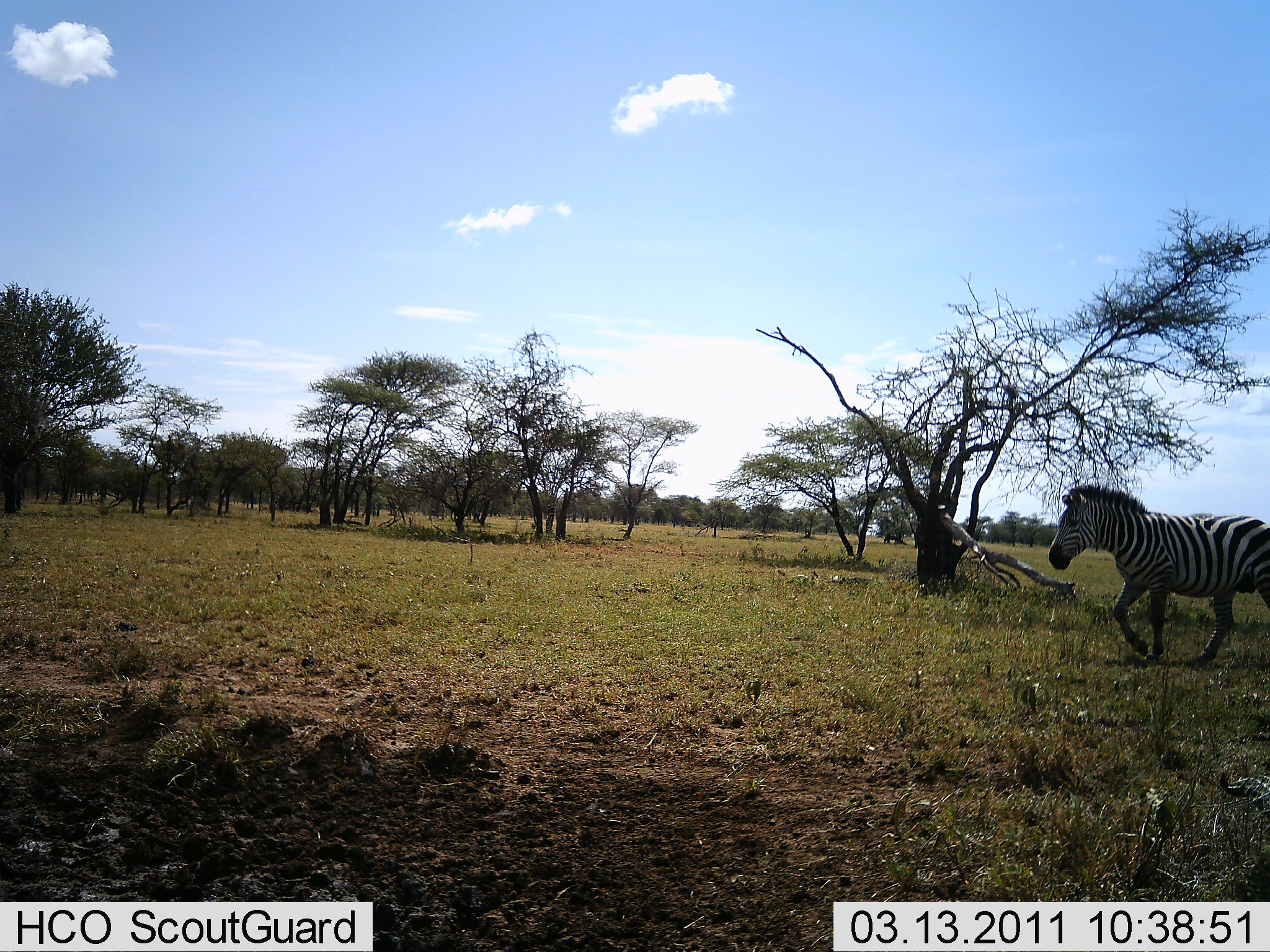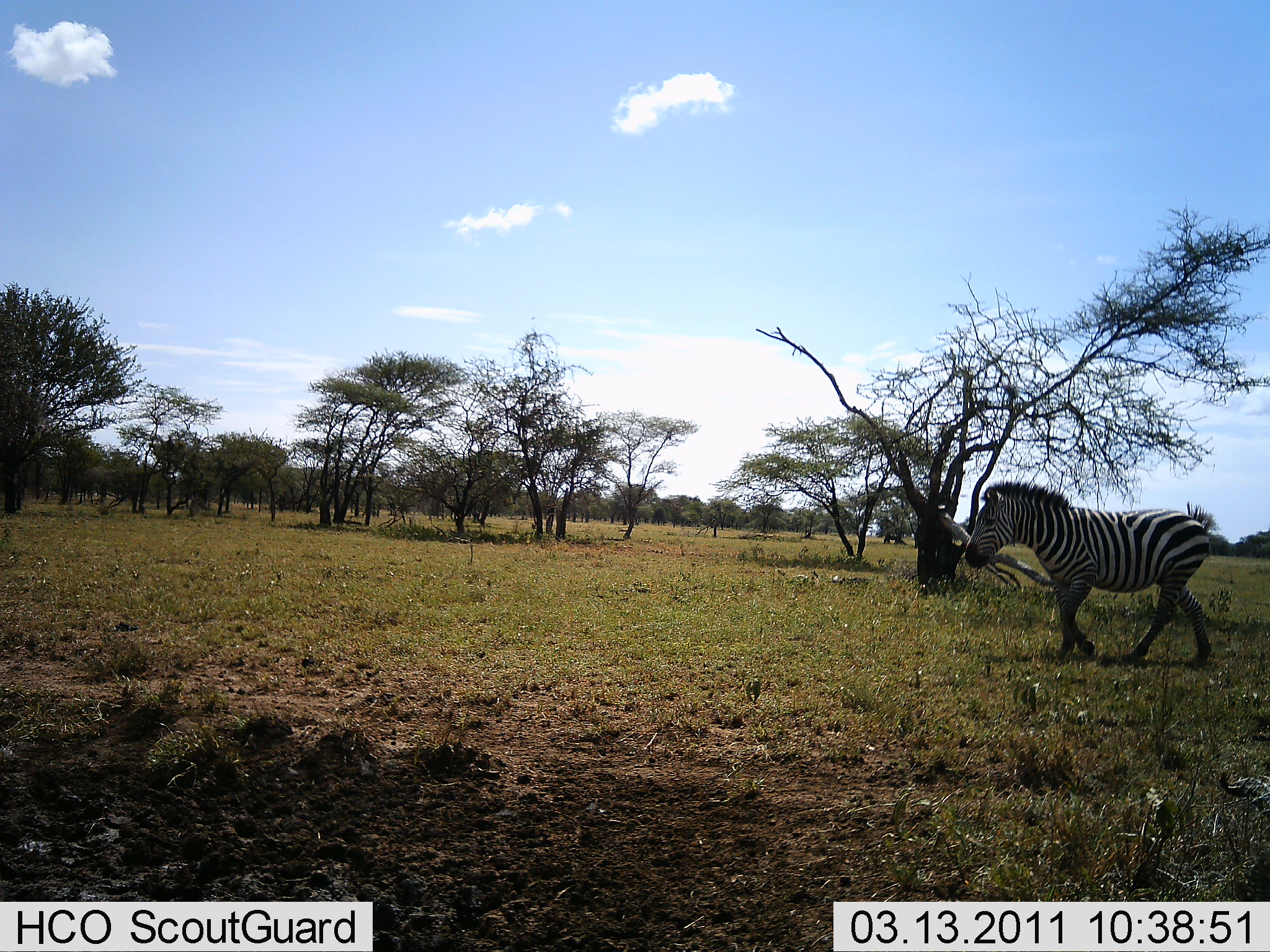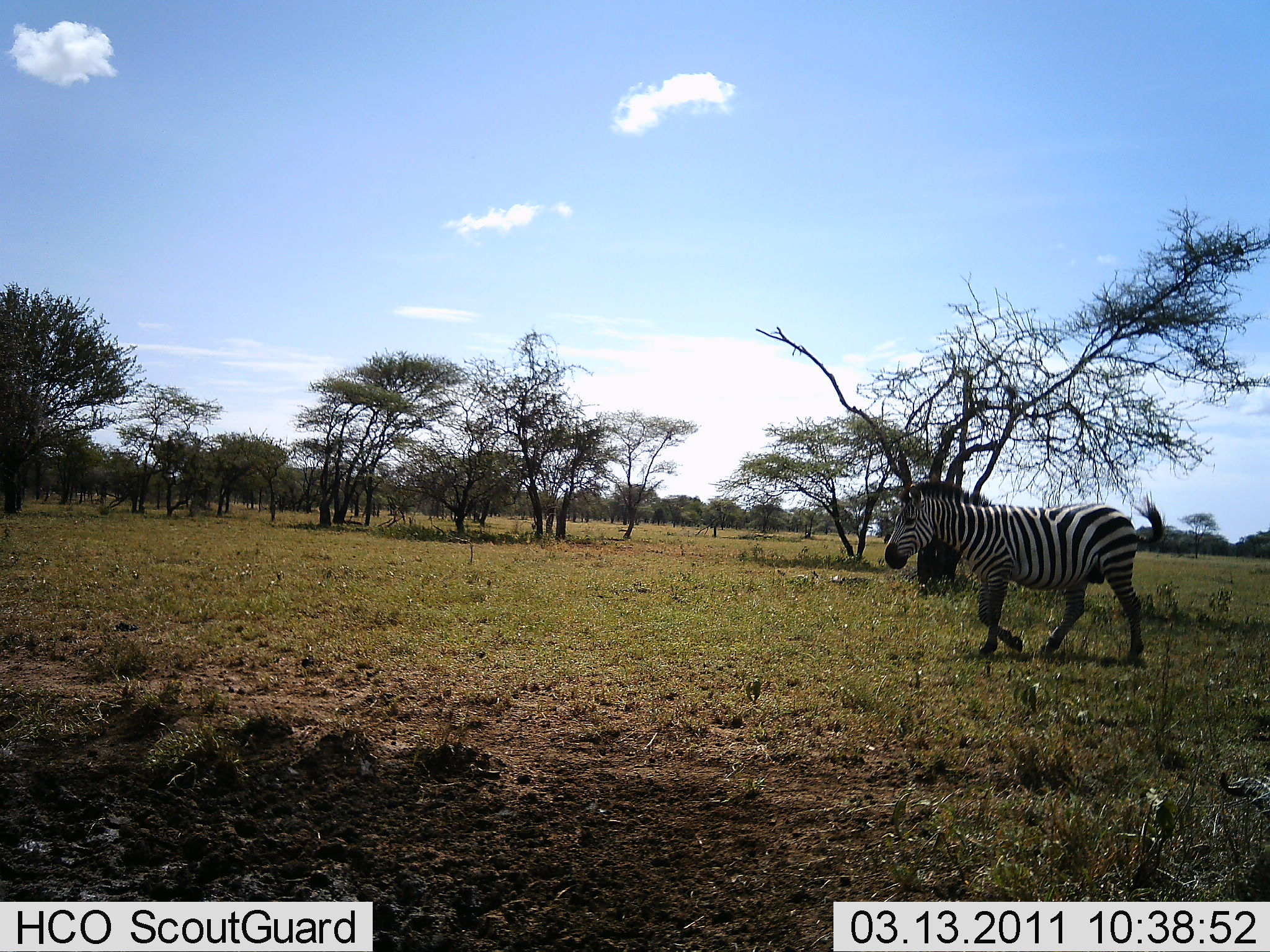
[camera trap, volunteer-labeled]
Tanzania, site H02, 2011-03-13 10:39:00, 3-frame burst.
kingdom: Animalia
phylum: Chordata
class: Mammalia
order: Perissodactyla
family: Equidae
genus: Equus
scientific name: Equus quagga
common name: plains zebra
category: zebra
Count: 1.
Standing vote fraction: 0%.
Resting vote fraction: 0%.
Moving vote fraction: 100%.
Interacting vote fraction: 0%.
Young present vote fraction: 0%.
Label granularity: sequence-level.